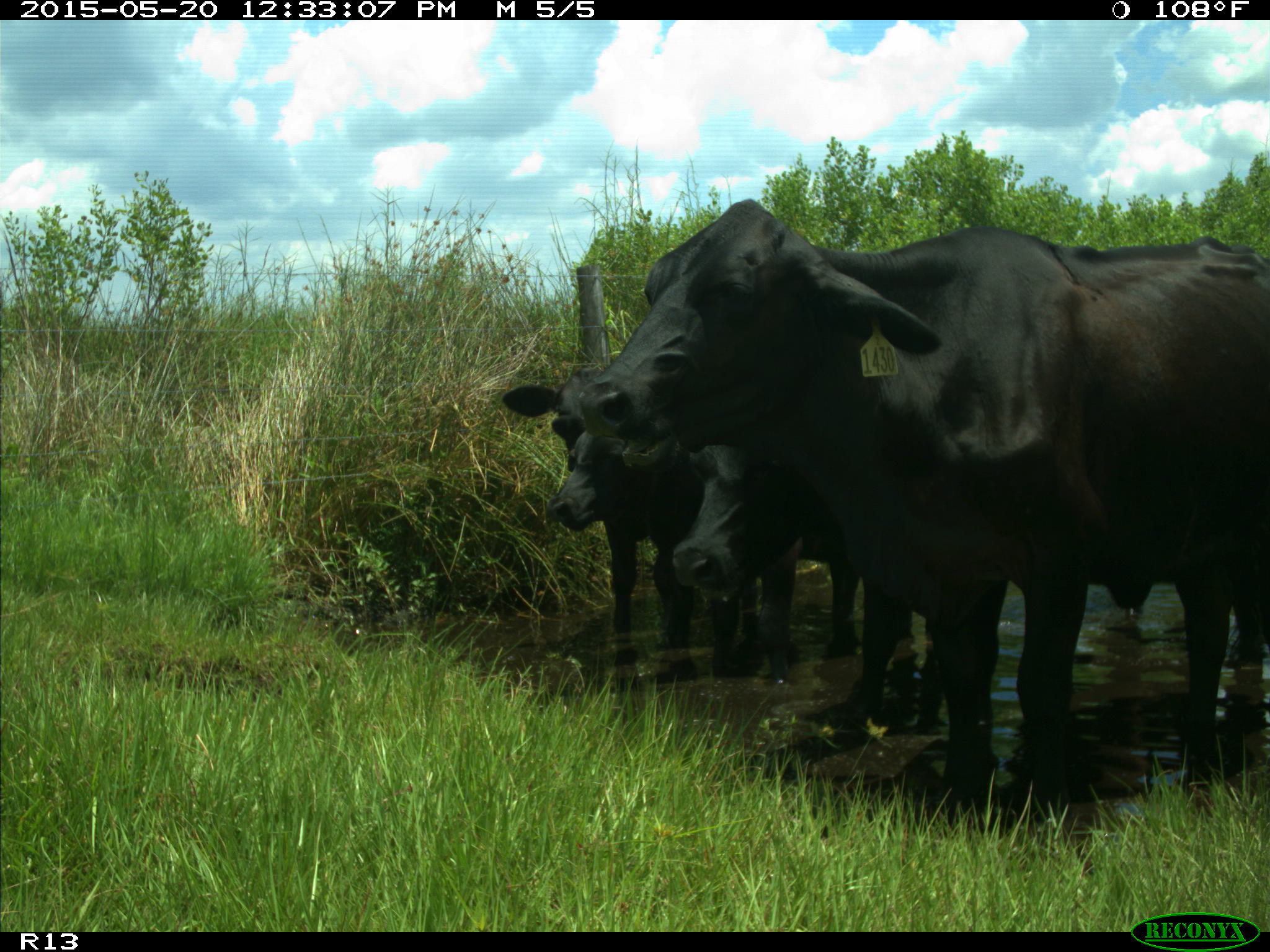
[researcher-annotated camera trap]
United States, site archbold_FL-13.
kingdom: Animalia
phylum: Chordata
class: Mammalia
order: Artiodactyla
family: Bovidae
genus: Bos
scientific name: Bos taurus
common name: domestic cow